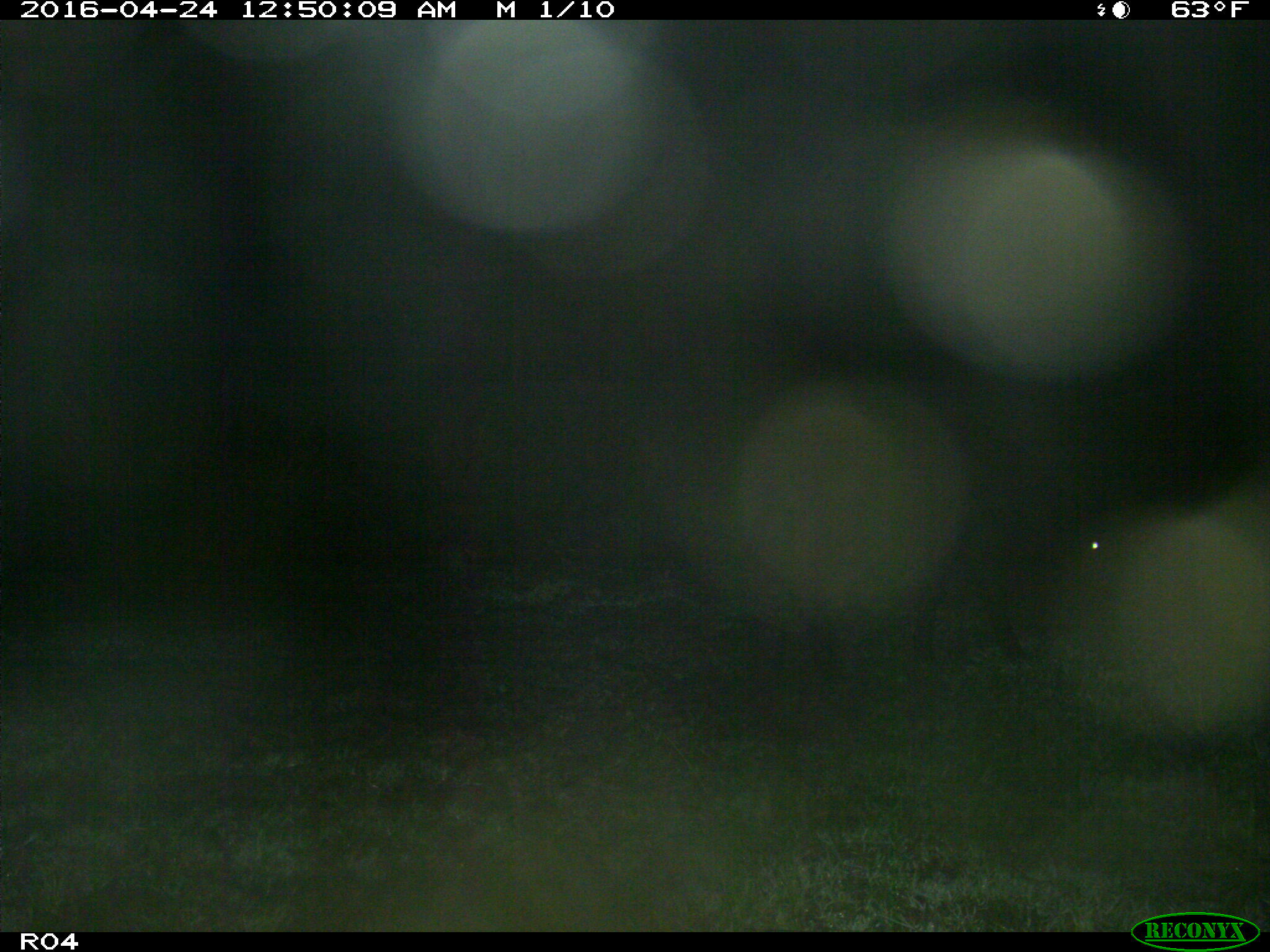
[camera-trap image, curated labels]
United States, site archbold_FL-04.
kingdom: Animalia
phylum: Chordata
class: Mammalia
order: Artiodactyla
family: Bovidae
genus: Bos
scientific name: Bos taurus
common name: domestic cow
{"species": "Bos taurus (domestic cow)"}